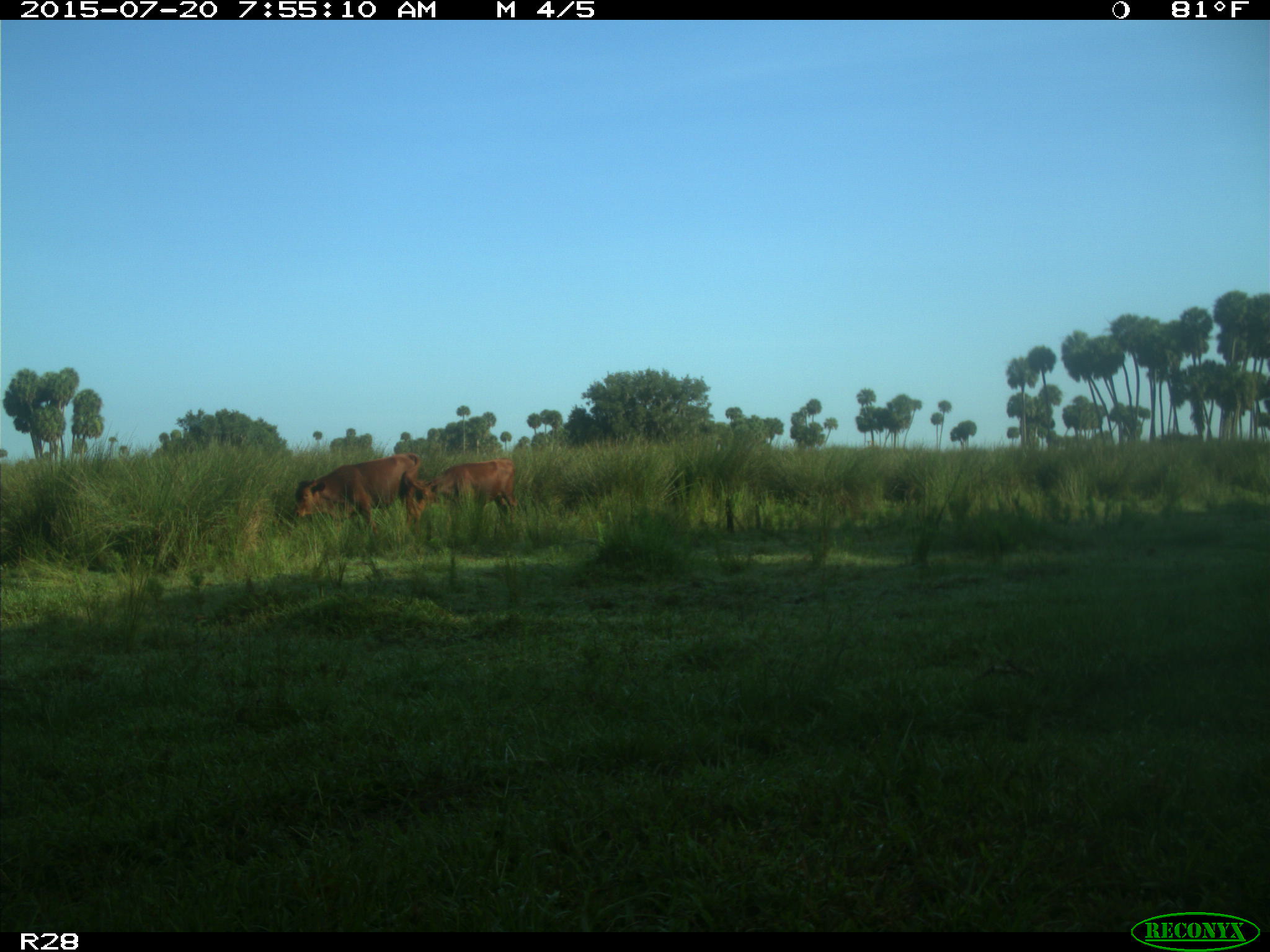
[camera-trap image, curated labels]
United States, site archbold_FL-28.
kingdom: Animalia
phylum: Chordata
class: Mammalia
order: Artiodactyla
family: Bovidae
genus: Bos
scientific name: Bos taurus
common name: domestic cow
Bos taurus (domestic cow).